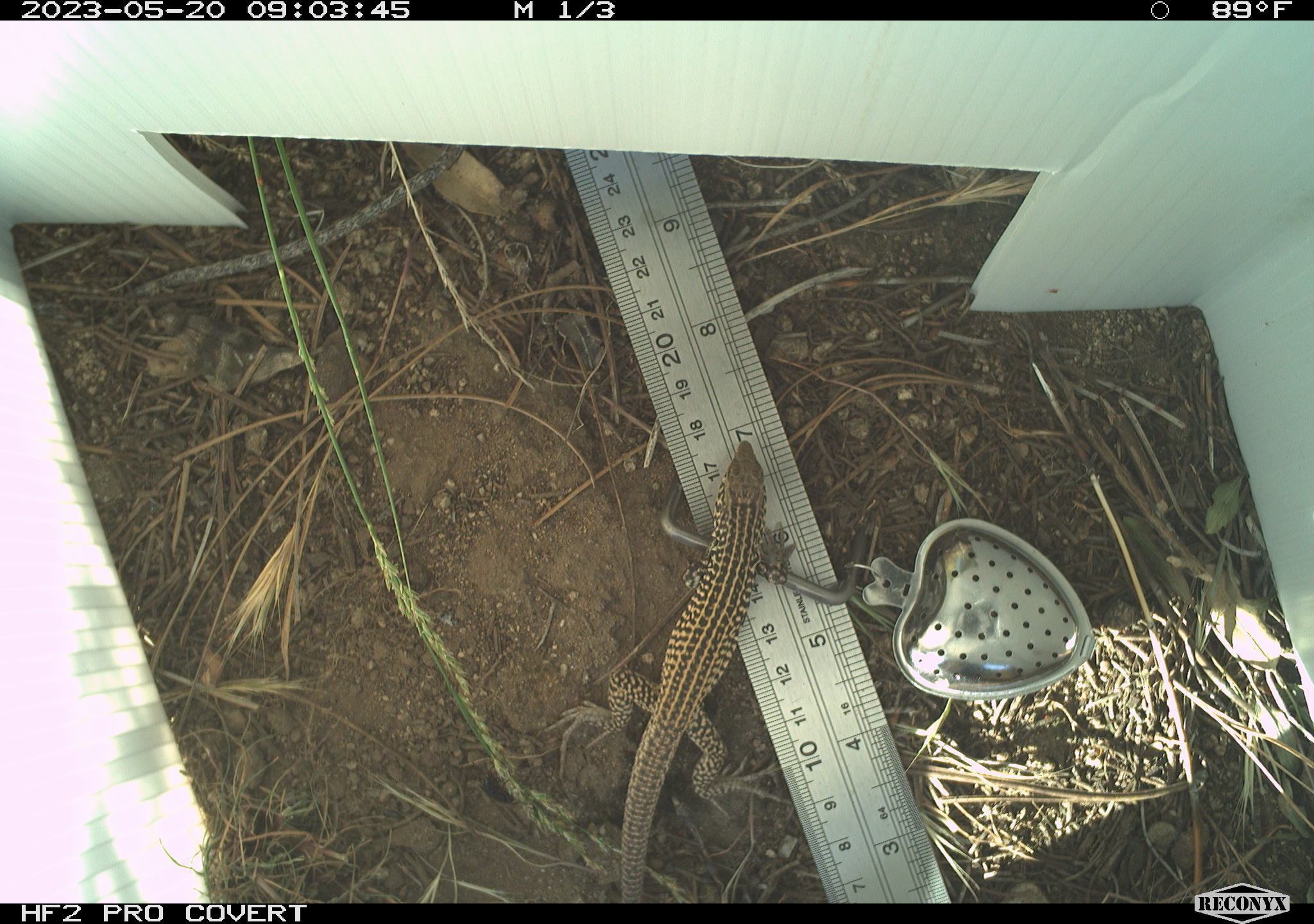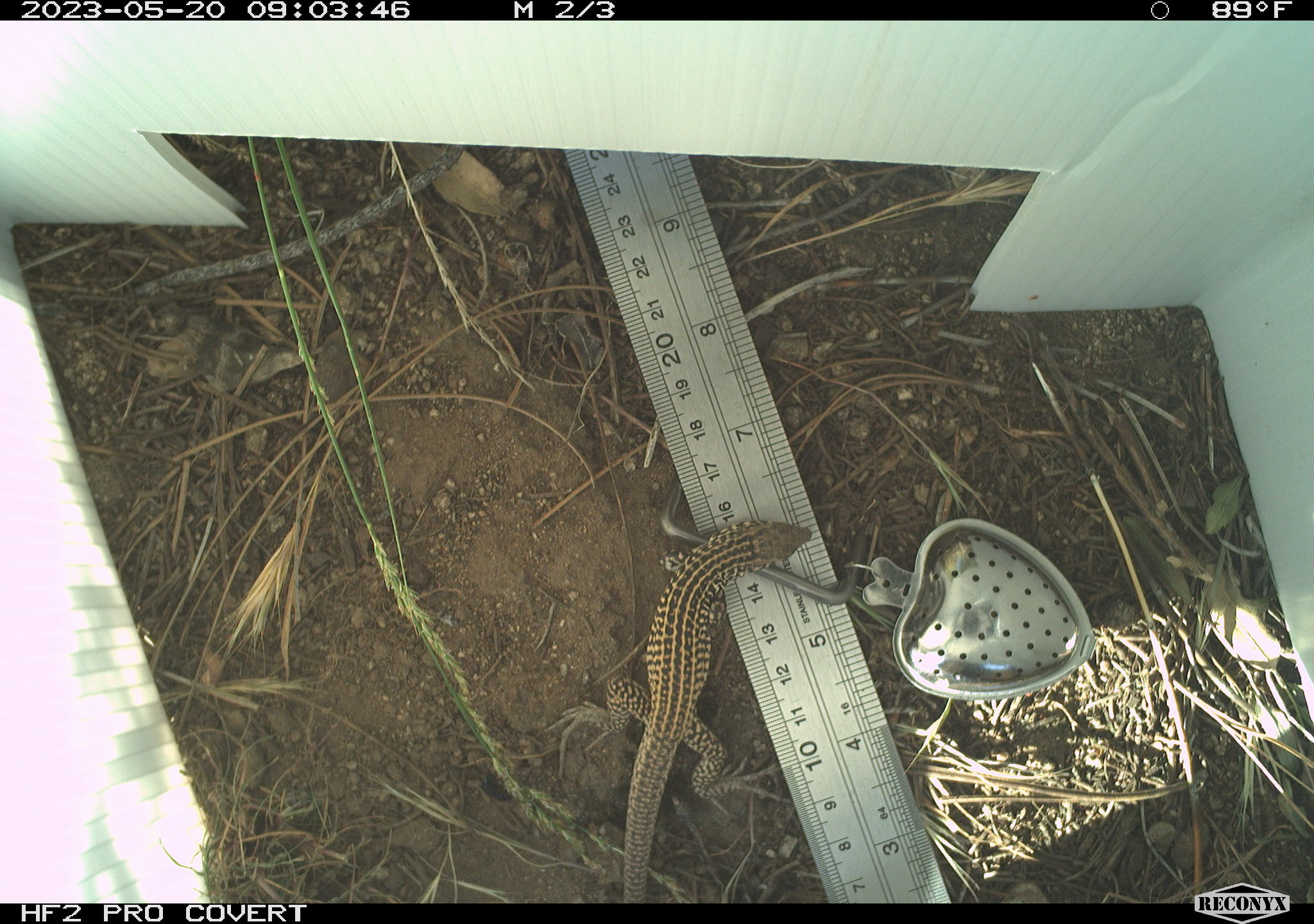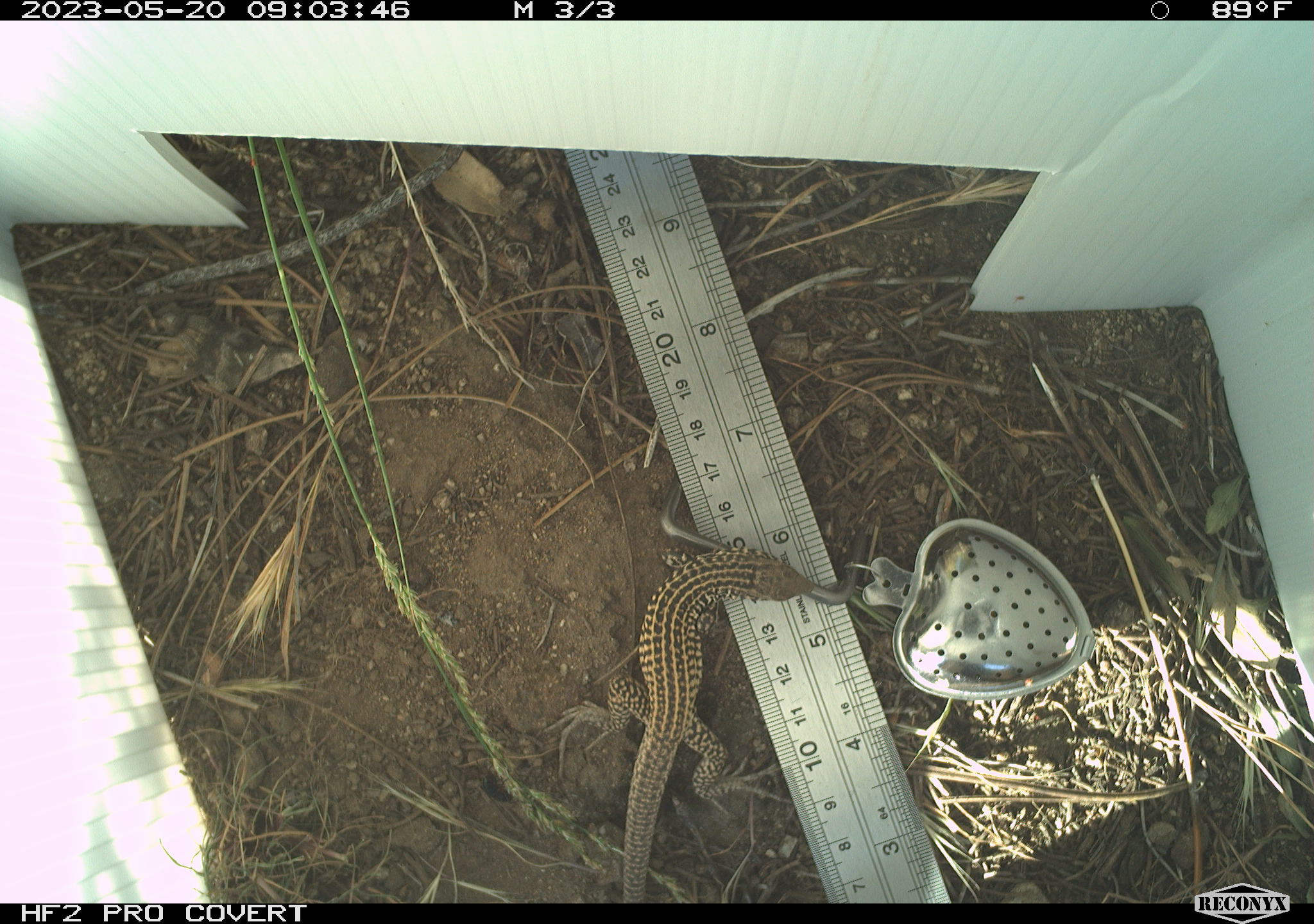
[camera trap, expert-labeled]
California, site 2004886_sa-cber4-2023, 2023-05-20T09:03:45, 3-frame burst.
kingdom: Animalia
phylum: Chordata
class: Reptilia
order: Squamata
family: Teiidae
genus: Aspidoscelis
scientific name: Aspidoscelis tigris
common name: western whiptail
Western whiptail (Aspidoscelis tigris).